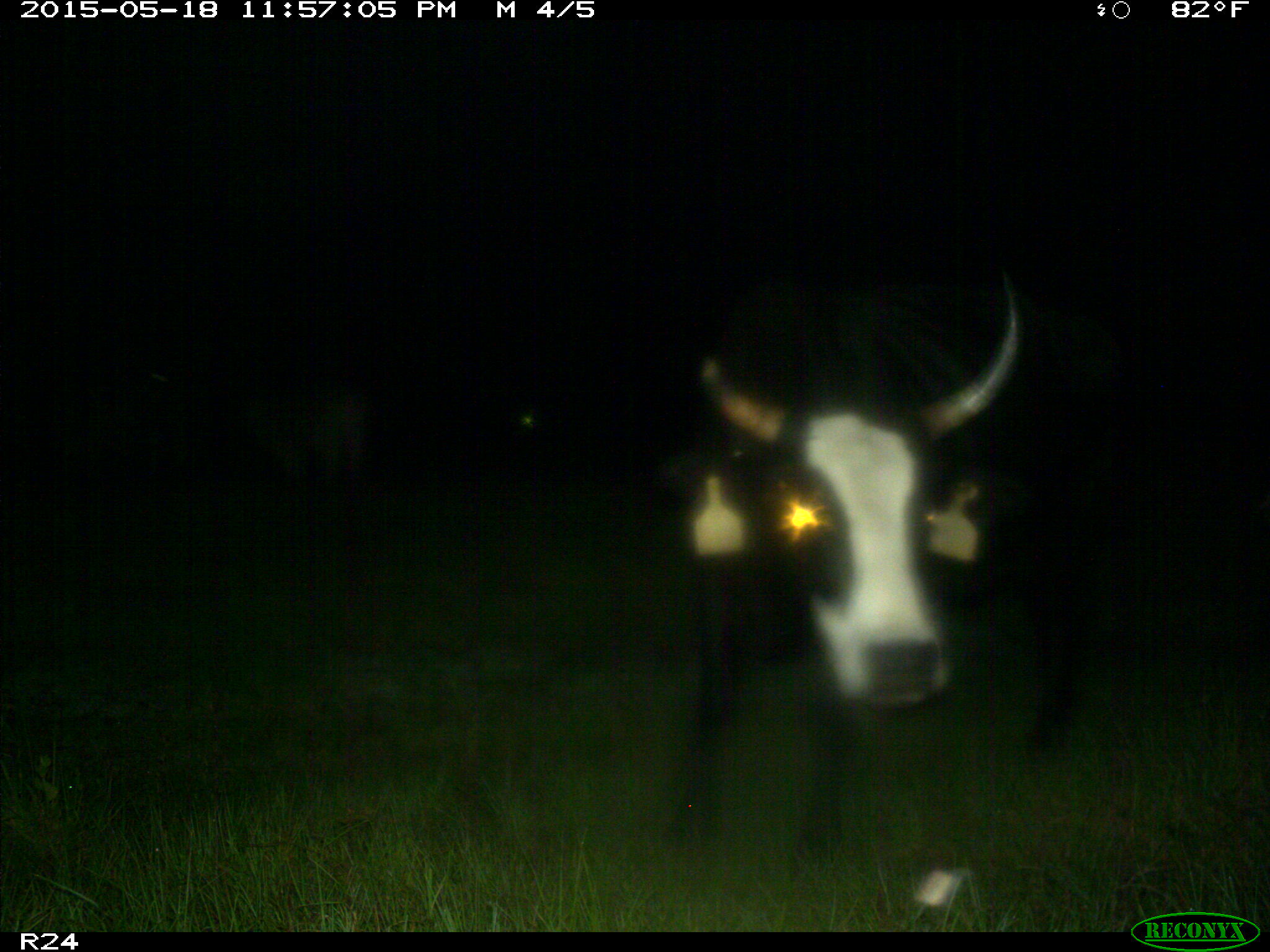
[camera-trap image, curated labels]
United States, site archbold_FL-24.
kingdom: Animalia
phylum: Chordata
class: Mammalia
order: Artiodactyla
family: Bovidae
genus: Bos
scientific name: Bos taurus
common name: domestic cow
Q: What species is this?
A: Bos taurus (domestic cow).